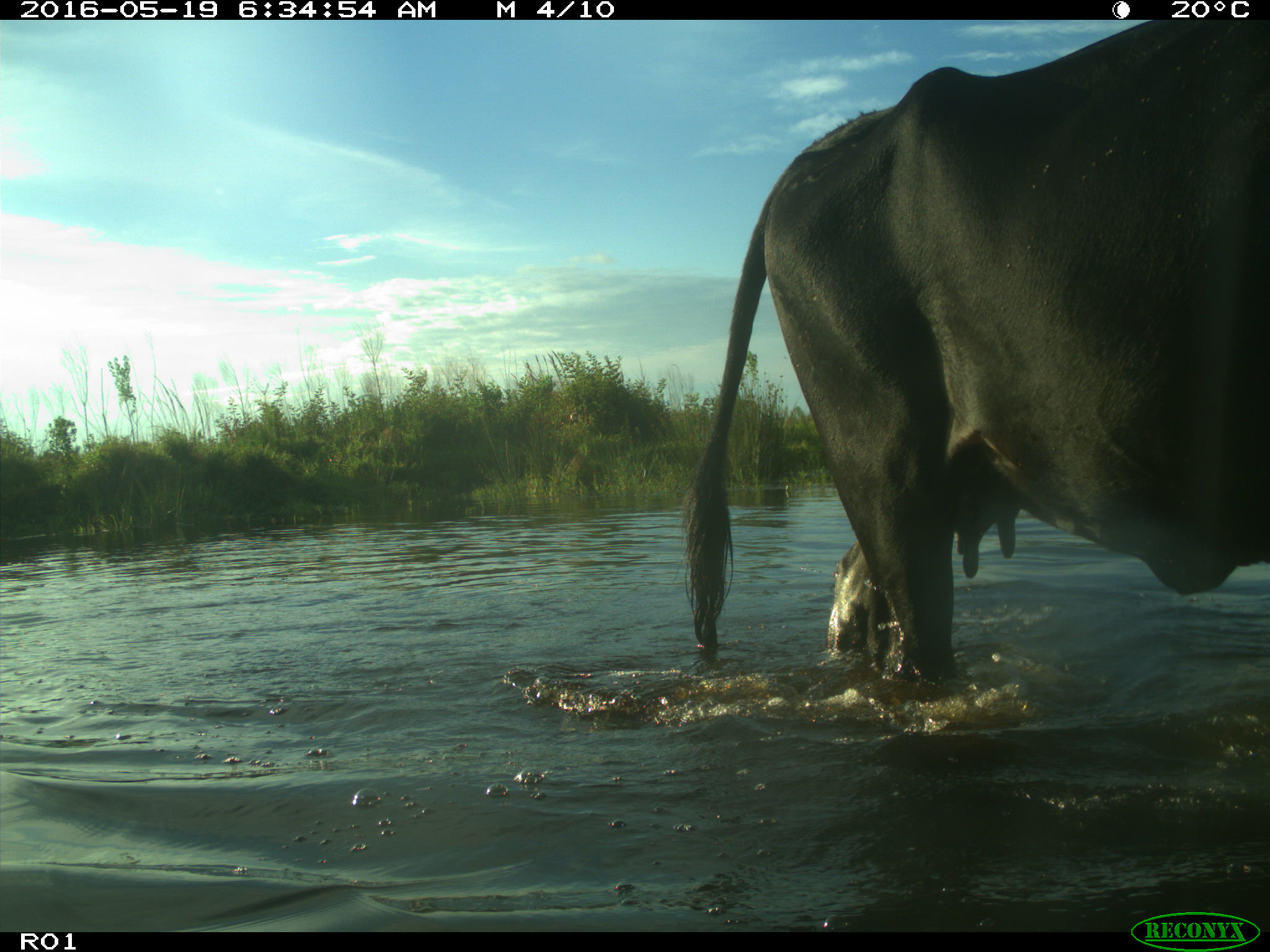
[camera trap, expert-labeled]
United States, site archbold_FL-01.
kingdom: Animalia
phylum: Chordata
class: Mammalia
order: Artiodactyla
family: Bovidae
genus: Bos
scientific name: Bos taurus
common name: domestic cow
Bos taurus (domestic cow).